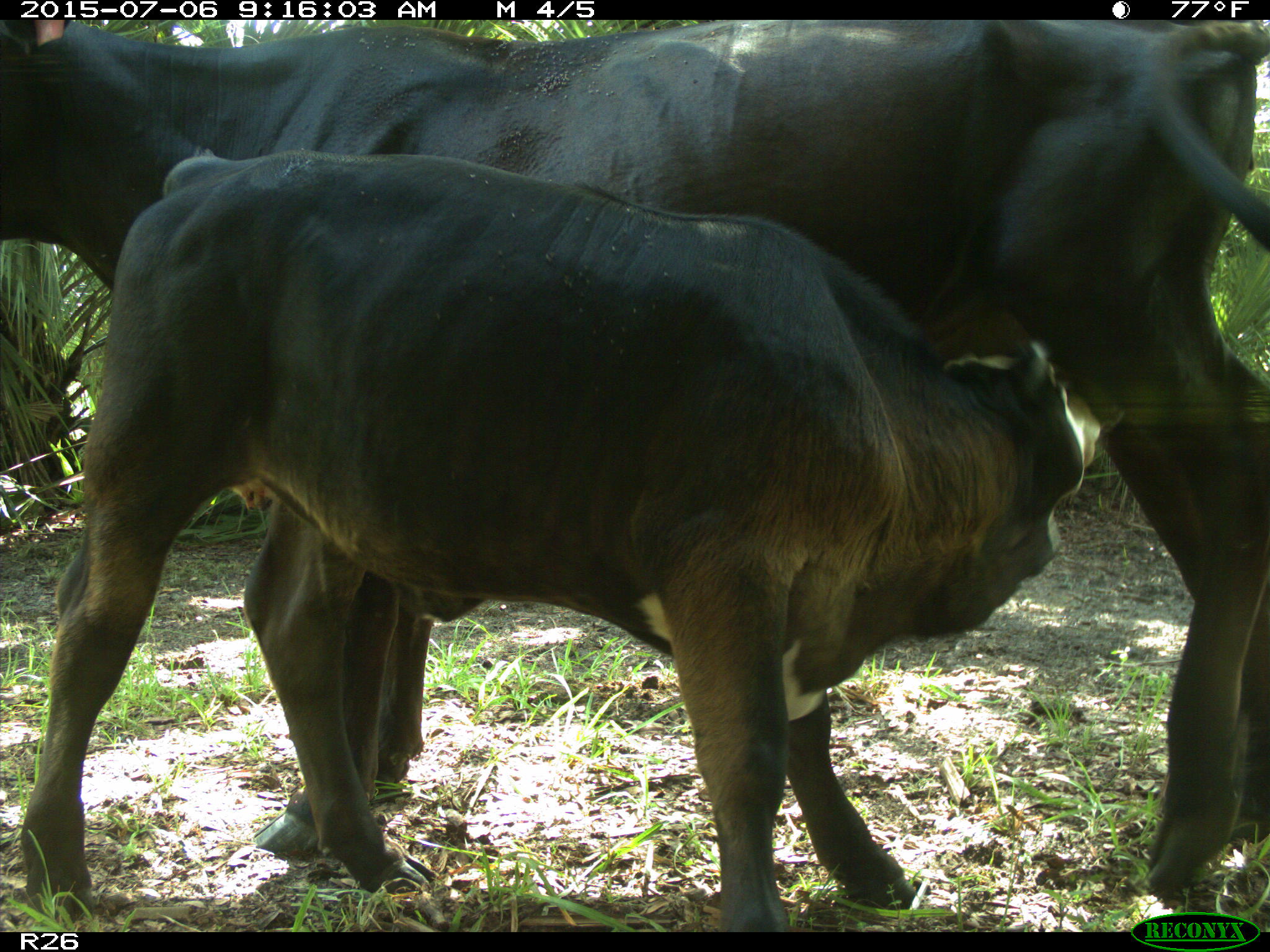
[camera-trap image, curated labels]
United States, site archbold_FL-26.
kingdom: Animalia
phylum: Chordata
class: Mammalia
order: Artiodactyla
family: Bovidae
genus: Bos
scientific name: Bos taurus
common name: domestic cow